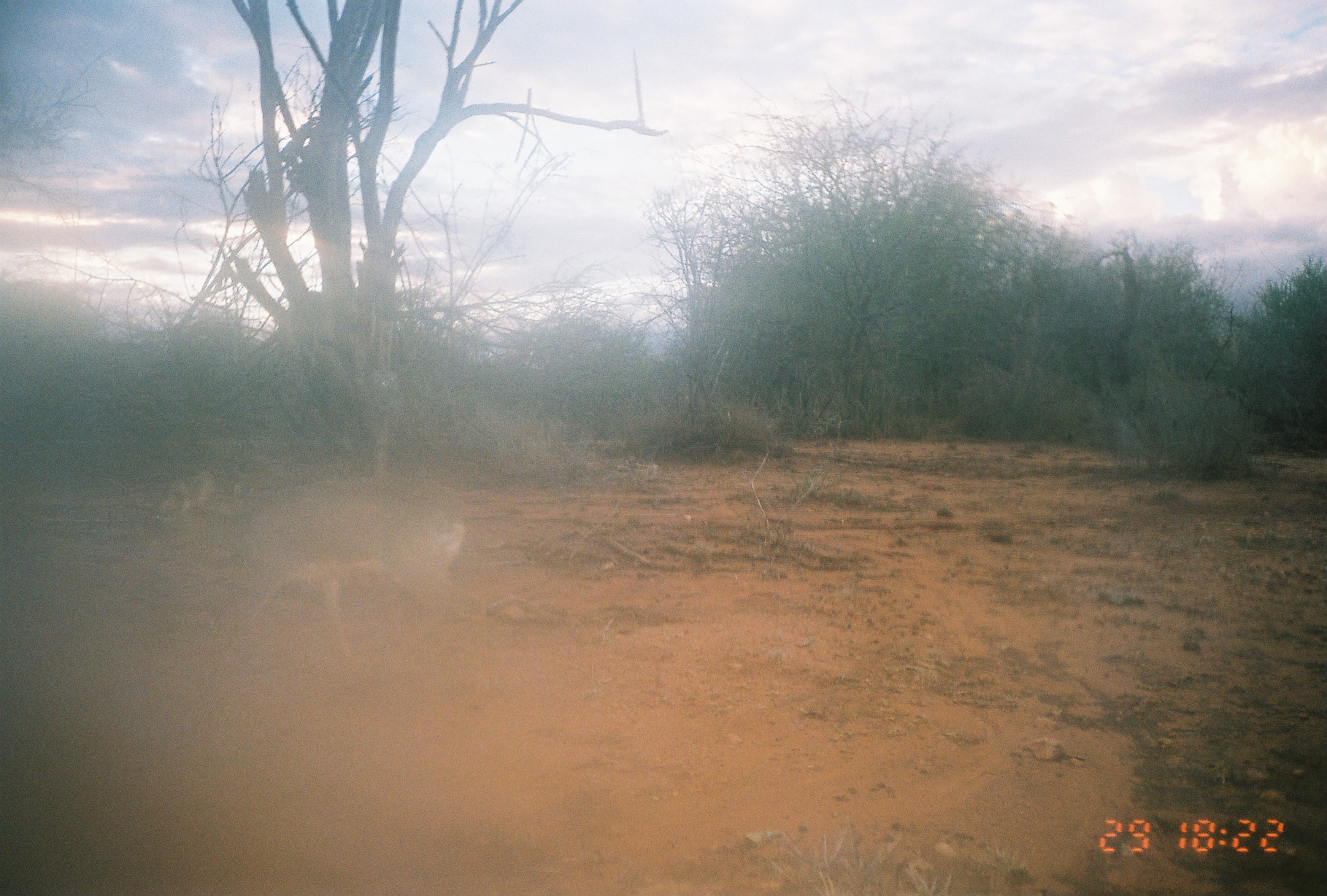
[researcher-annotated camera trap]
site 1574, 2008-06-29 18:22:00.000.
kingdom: Animalia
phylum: Chordata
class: Mammalia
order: Artiodactyla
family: Bovidae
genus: Madoqua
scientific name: Madoqua guentheri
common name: günther's dik-dik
Madoqua guentheri (günther's dik-dik), count 1.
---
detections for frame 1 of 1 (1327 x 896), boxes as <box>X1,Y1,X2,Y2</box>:
madoqua guentheri: <box>149,467,462,670</box>